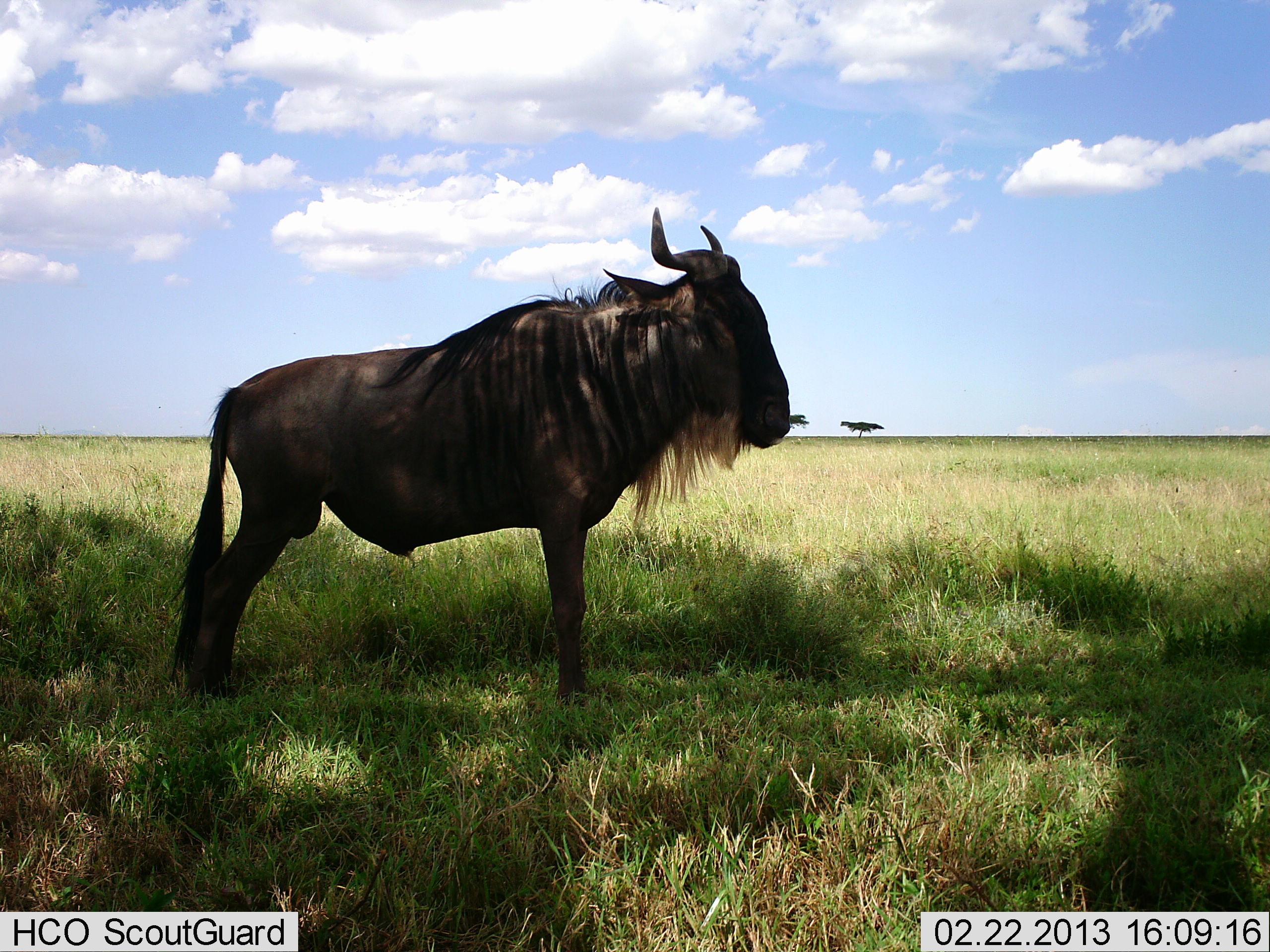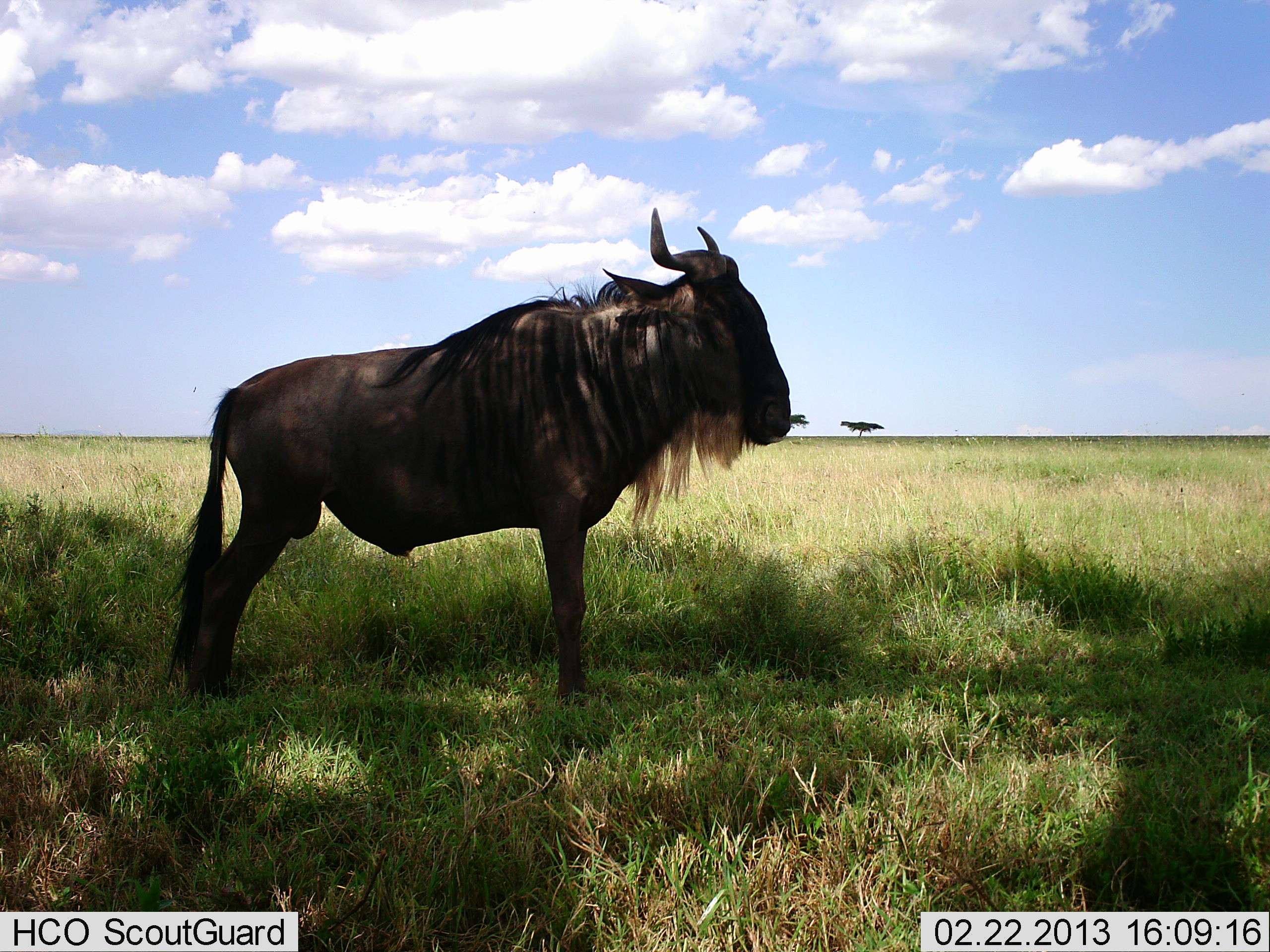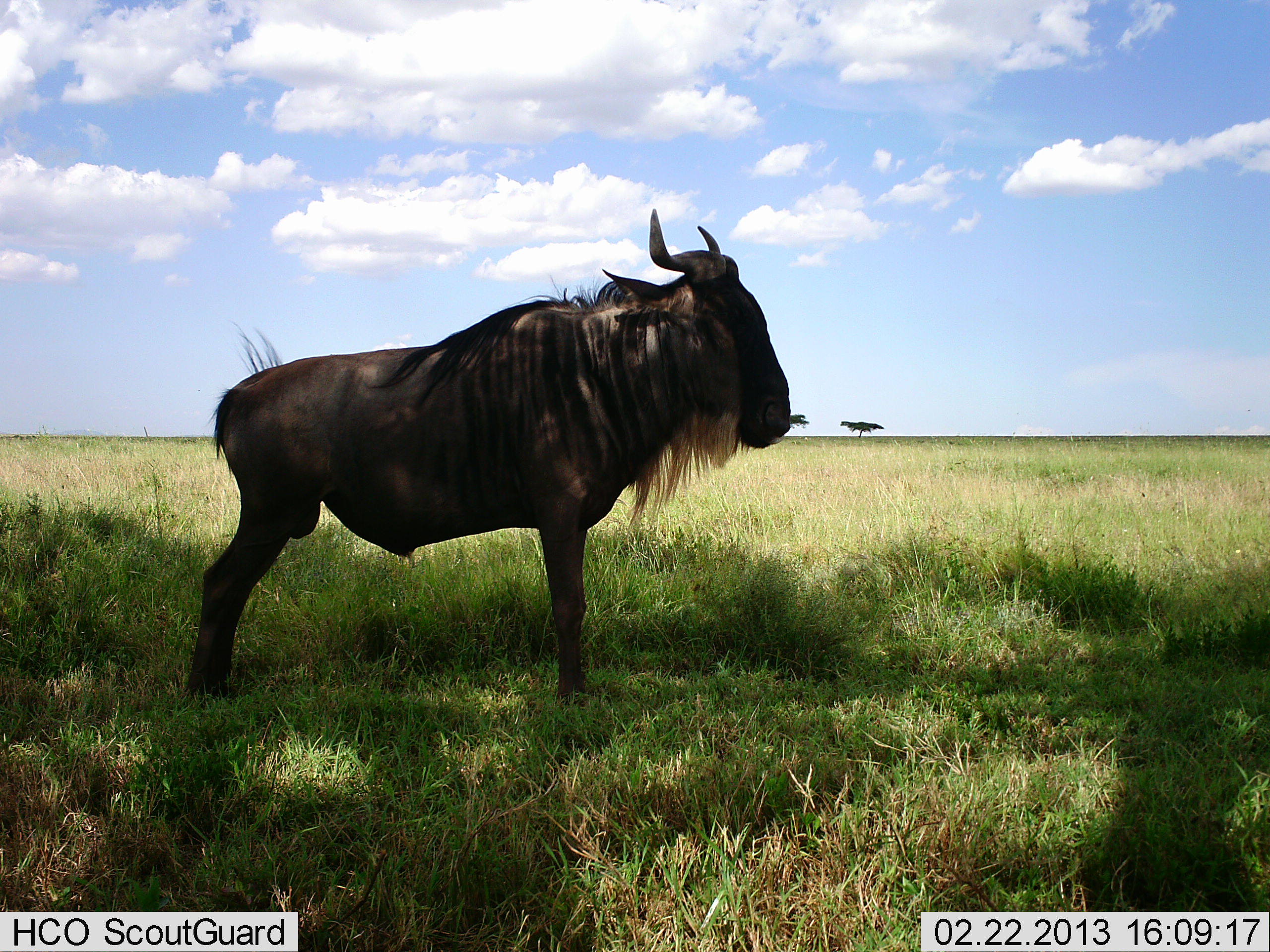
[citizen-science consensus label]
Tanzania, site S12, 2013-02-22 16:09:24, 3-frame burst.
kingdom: Animalia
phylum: Chordata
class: Mammalia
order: Artiodactyla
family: Bovidae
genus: Connochaetes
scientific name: Connochaetes taurinus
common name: blue wildebeest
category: wildebeest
Wildebeest (blue wildebeest) (Connochaetes taurinus), count 1. Behavior (volunteer vote fractions): standing 98%, resting 2%, moving 2%, interacting 0%. Young present (vote fraction): 0%. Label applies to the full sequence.